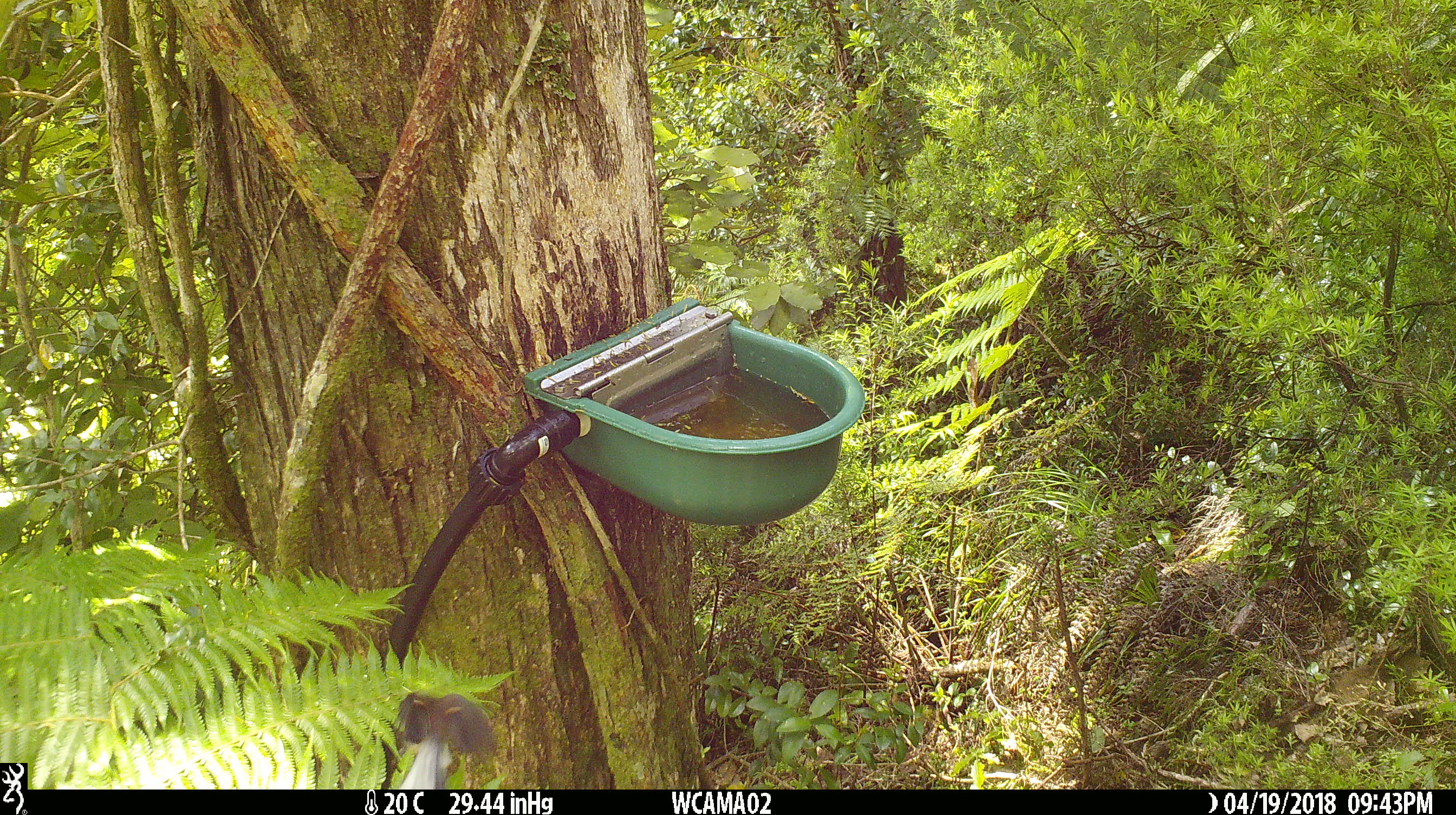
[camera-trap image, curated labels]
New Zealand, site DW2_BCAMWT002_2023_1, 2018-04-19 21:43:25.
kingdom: Animalia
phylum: Chordata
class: Aves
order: Passeriformes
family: Rhipiduridae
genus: Rhipidura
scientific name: Rhipidura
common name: fantails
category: fantail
Fantail (fantails) (Rhipidura).